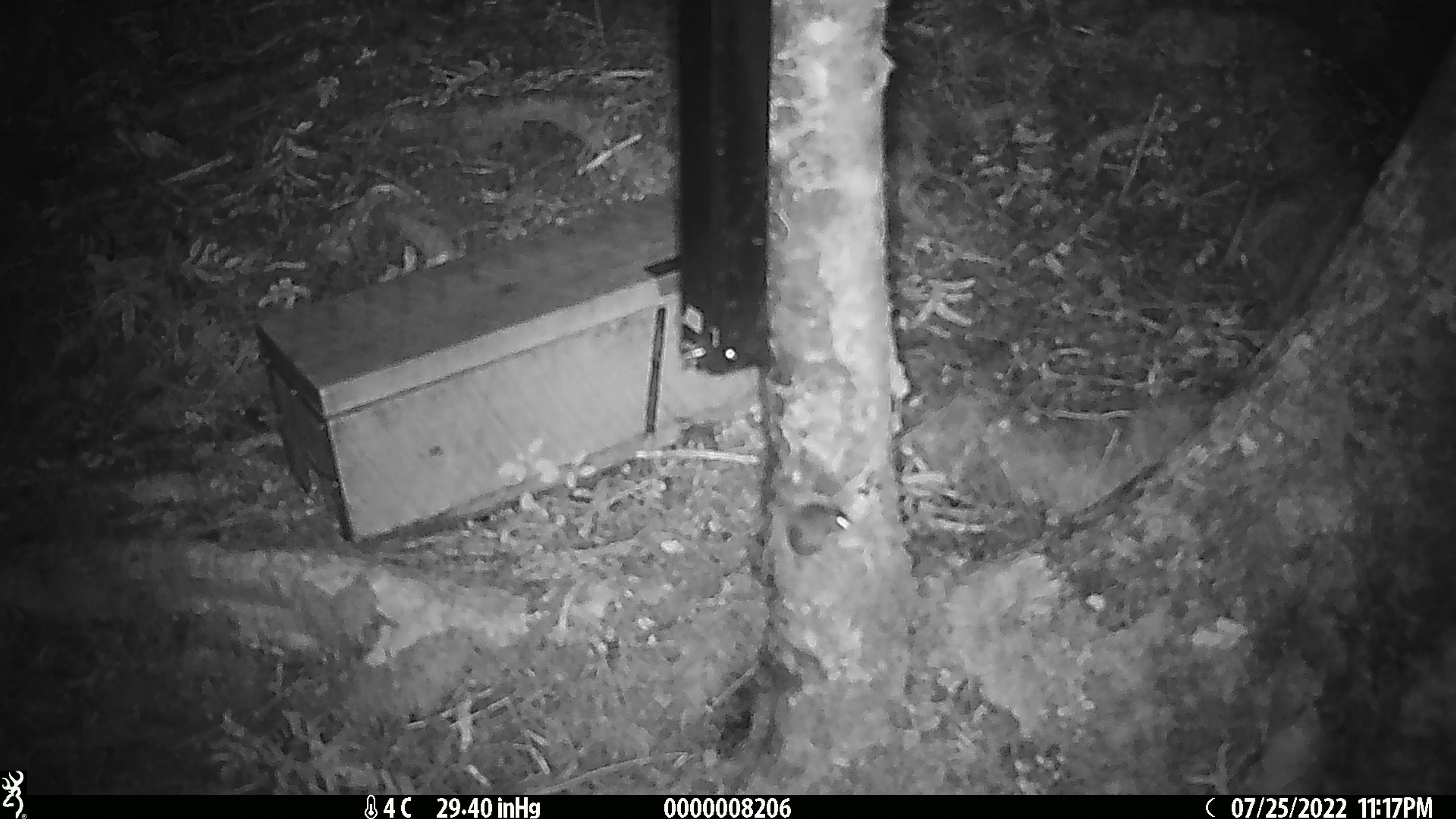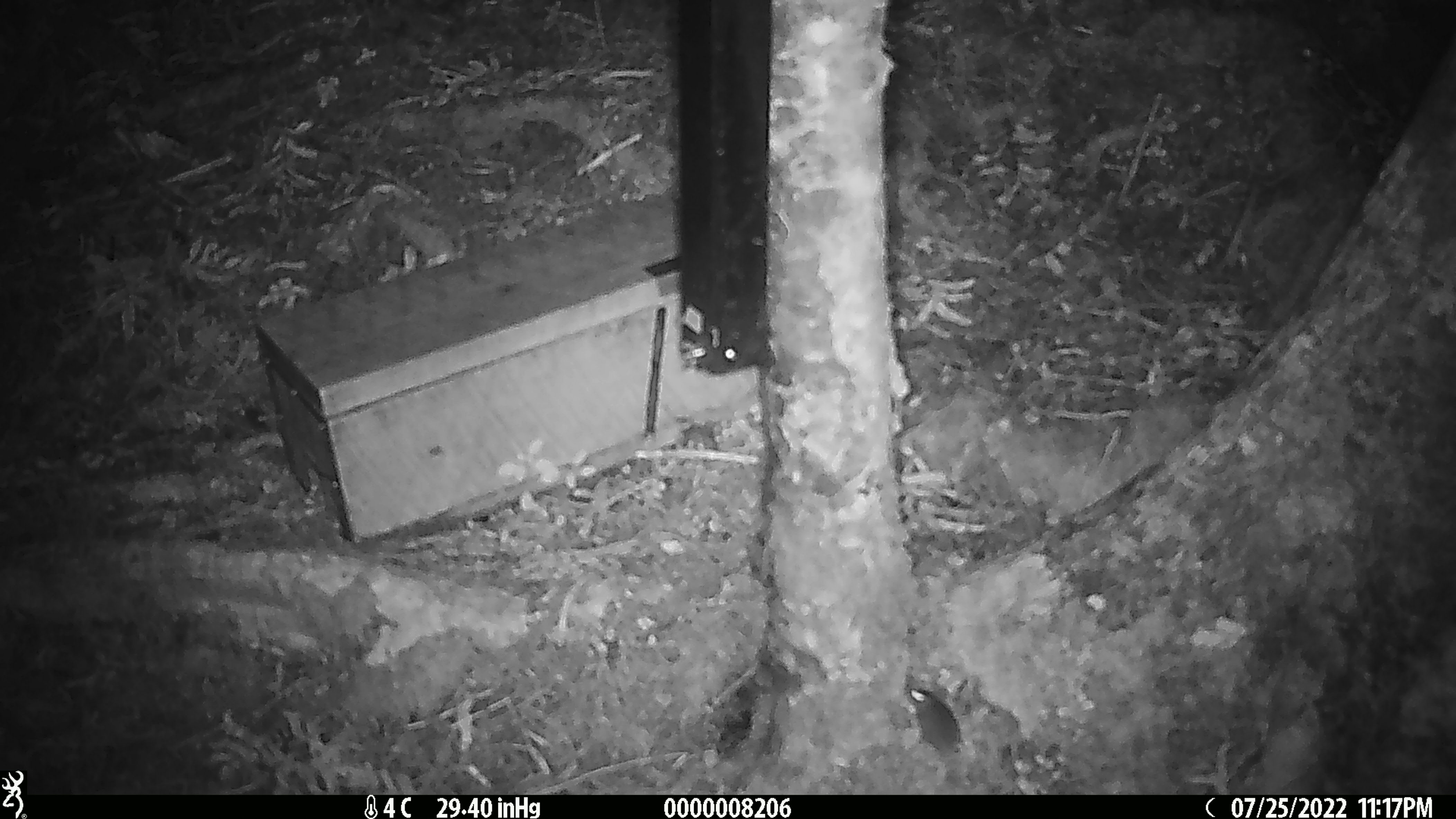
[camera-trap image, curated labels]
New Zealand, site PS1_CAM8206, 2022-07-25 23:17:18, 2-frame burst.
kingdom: Animalia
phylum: Chordata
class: Mammalia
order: Rodentia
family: Muridae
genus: Mus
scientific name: Mus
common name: mouse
Mouse (Mus).